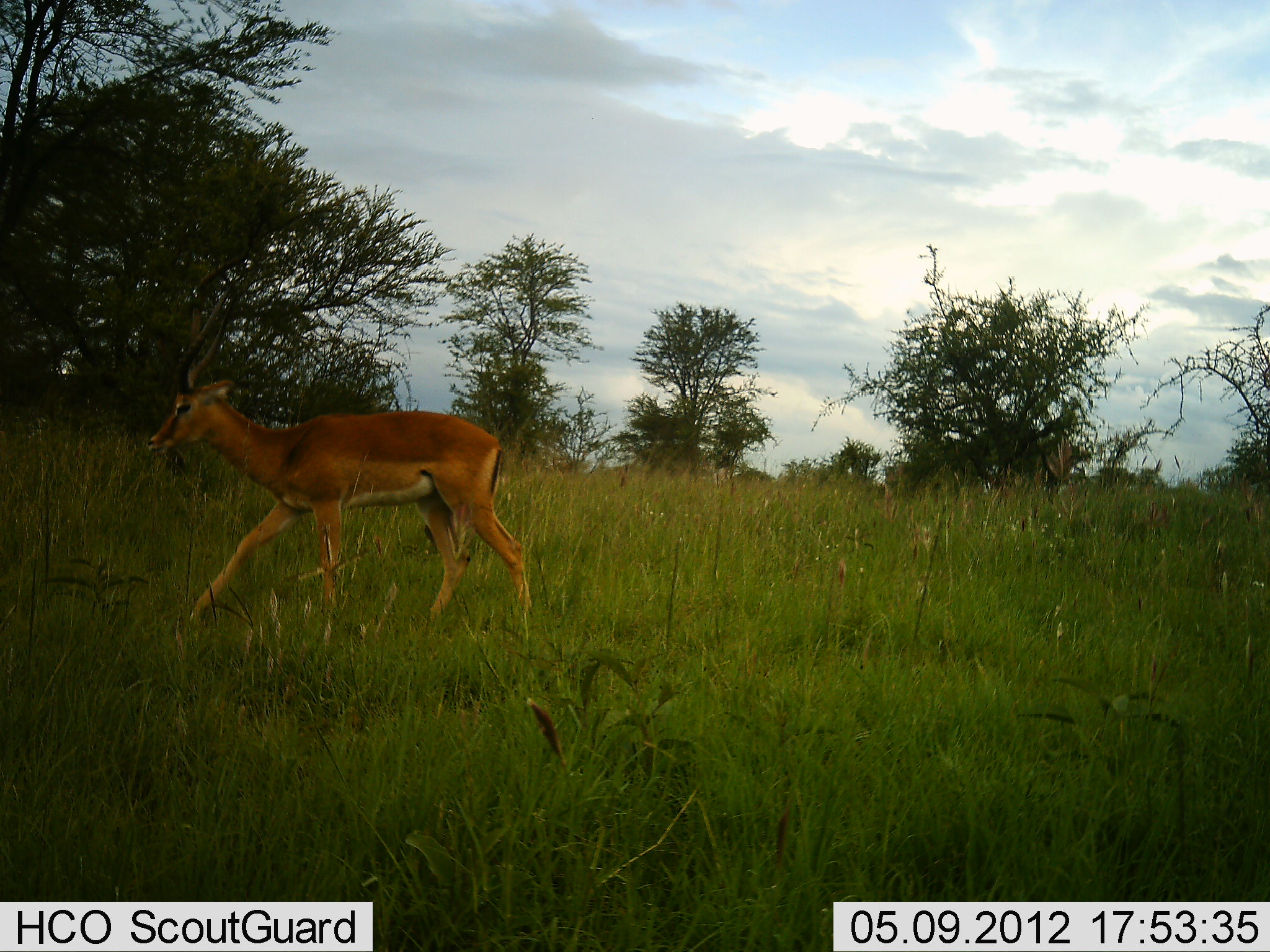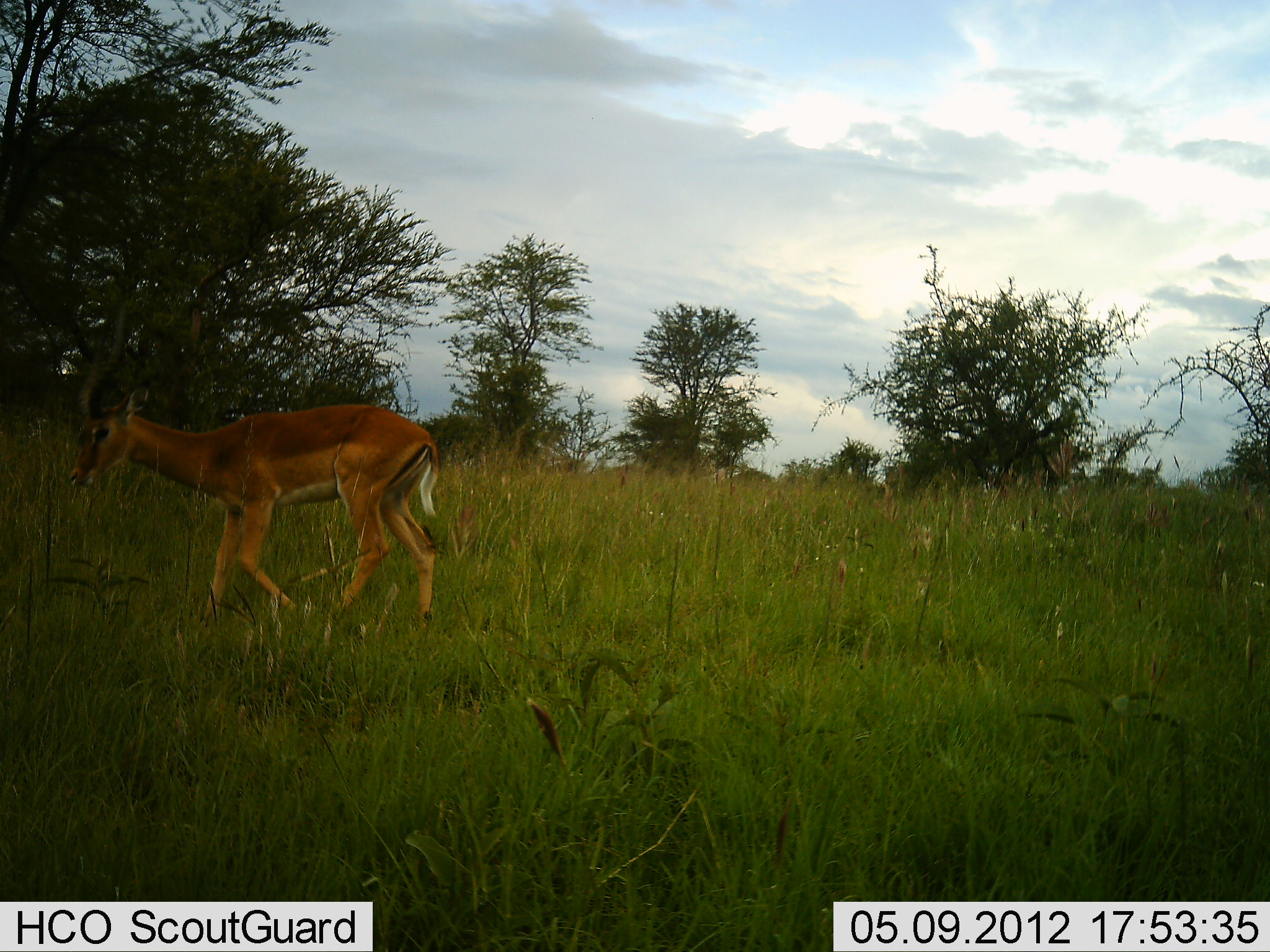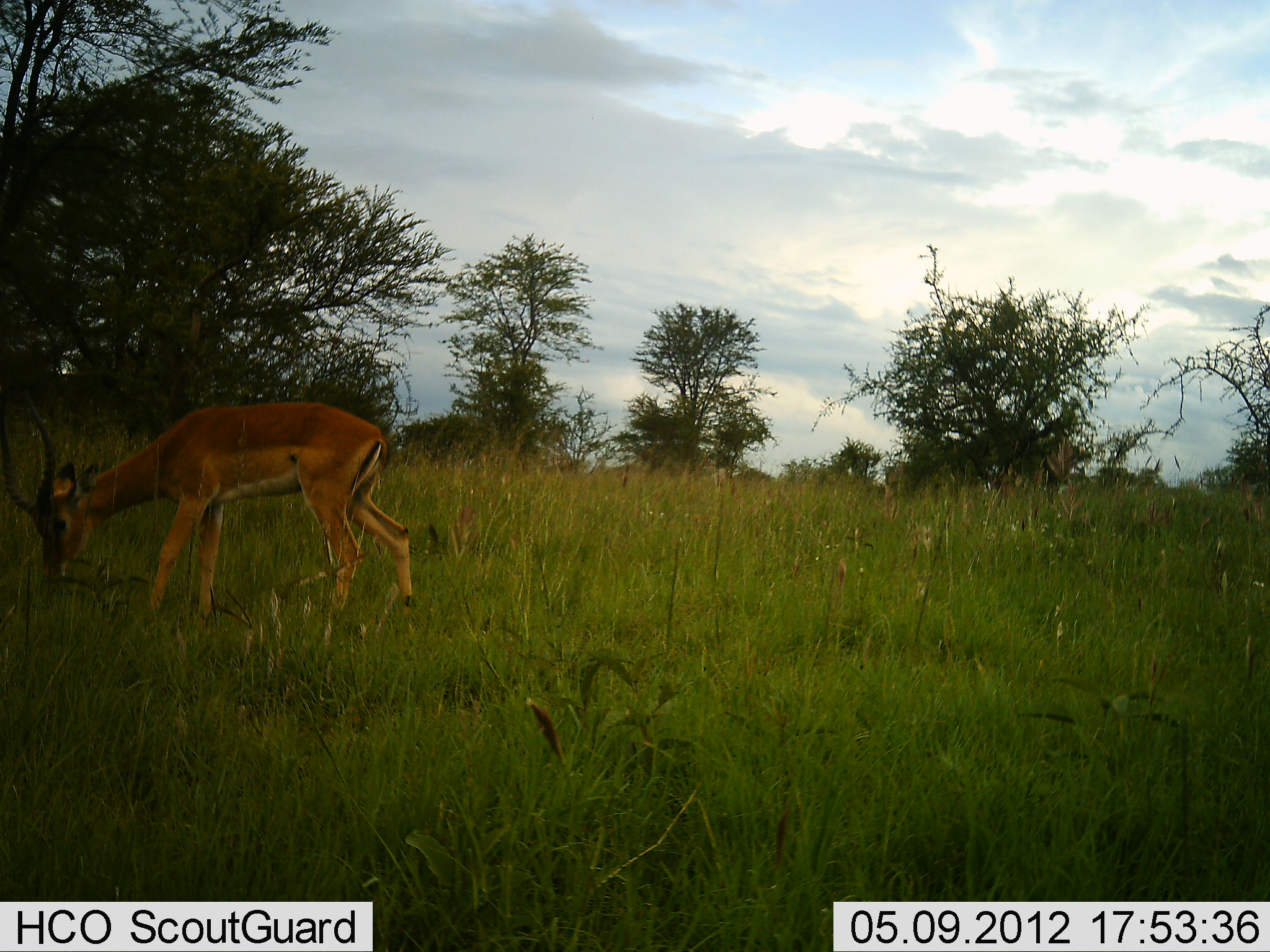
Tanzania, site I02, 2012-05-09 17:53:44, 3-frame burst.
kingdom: Animalia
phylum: Chordata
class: Mammalia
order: Artiodactyla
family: Bovidae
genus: Aepyceros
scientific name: Aepyceros melampus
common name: impala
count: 1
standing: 10%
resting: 0%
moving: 80%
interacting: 0%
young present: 0%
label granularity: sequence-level